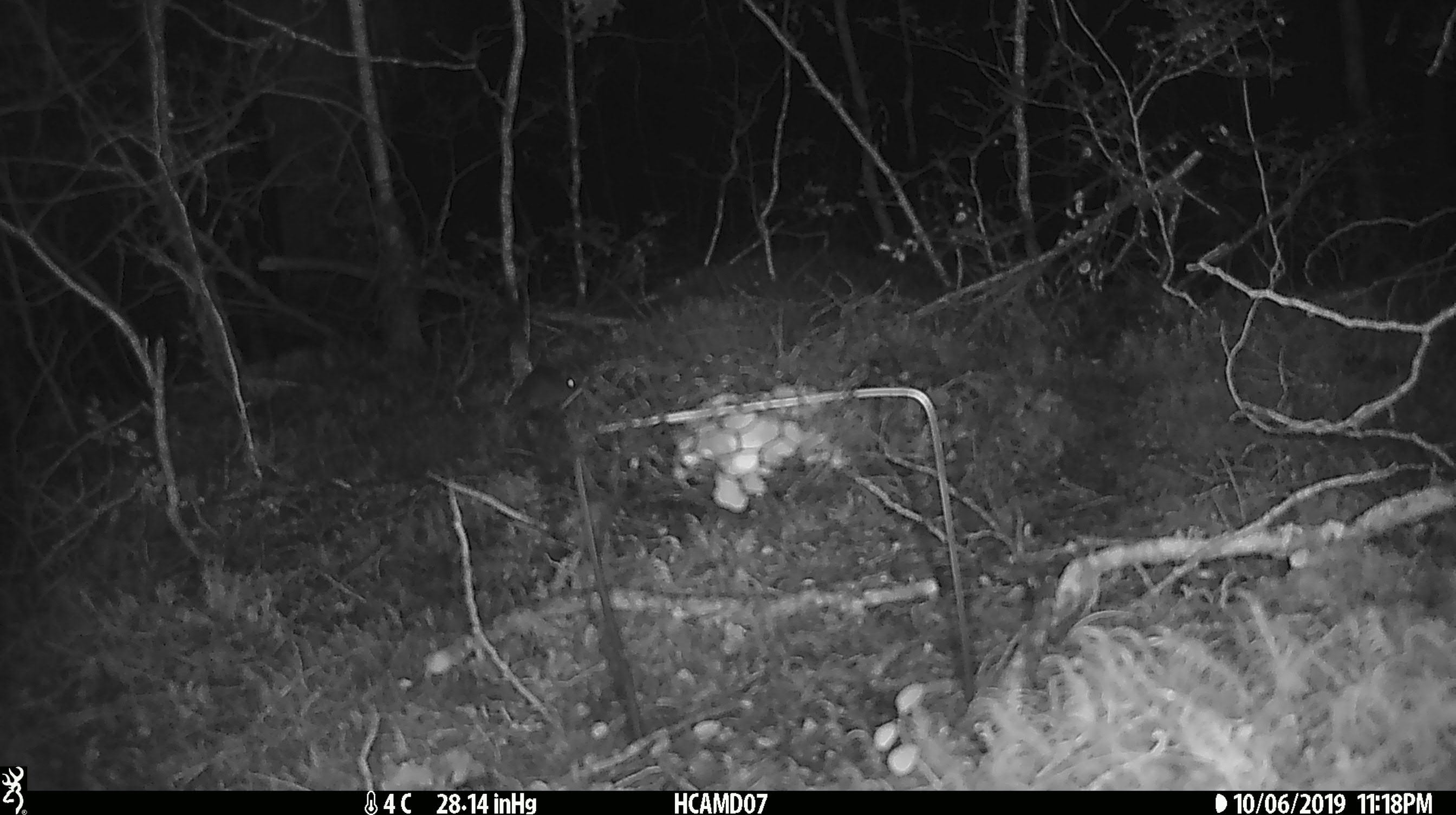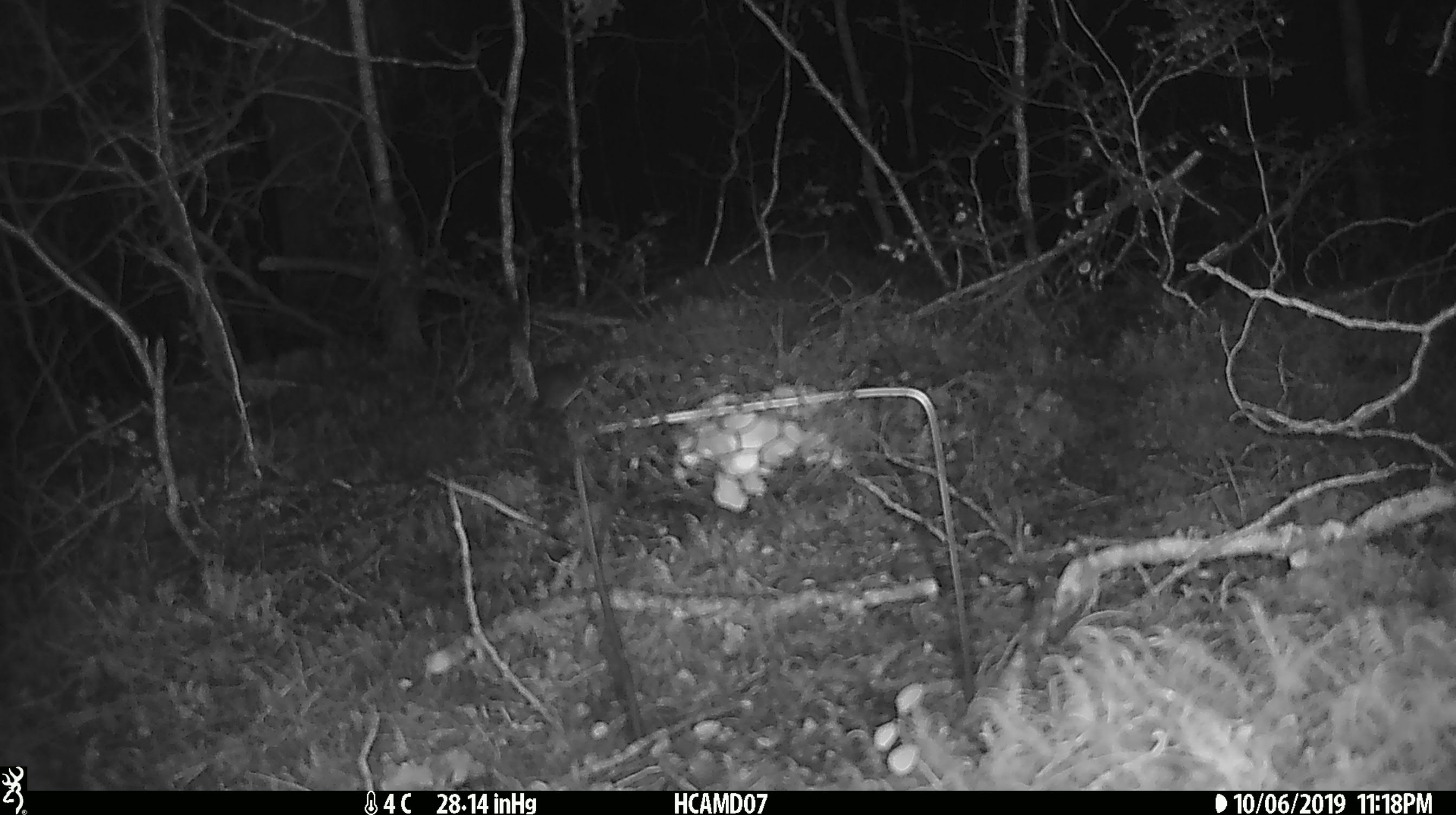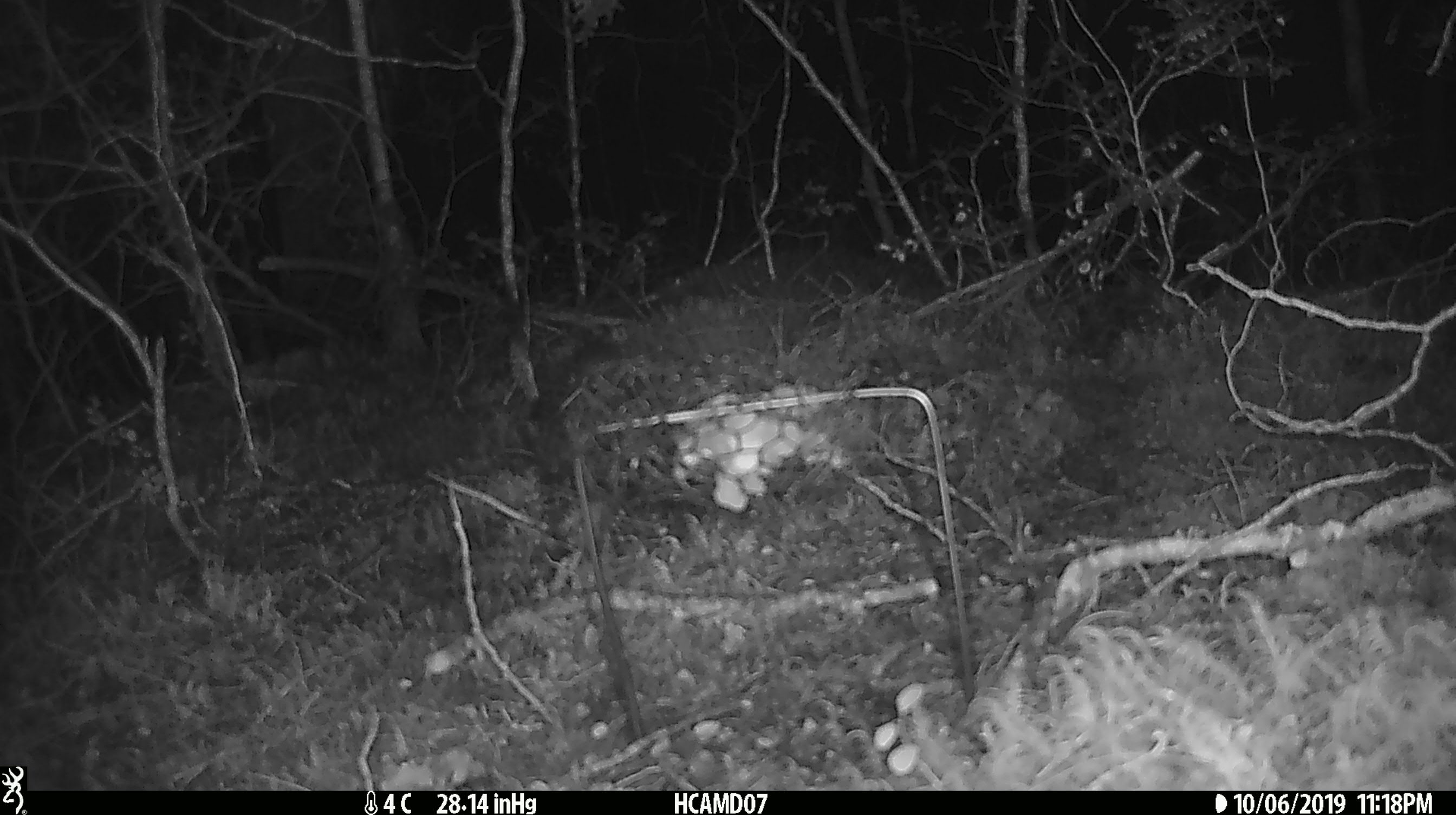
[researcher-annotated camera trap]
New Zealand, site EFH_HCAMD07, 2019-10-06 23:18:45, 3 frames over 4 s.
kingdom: Animalia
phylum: Chordata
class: Mammalia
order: Rodentia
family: Muridae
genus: Mus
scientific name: Mus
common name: mouse